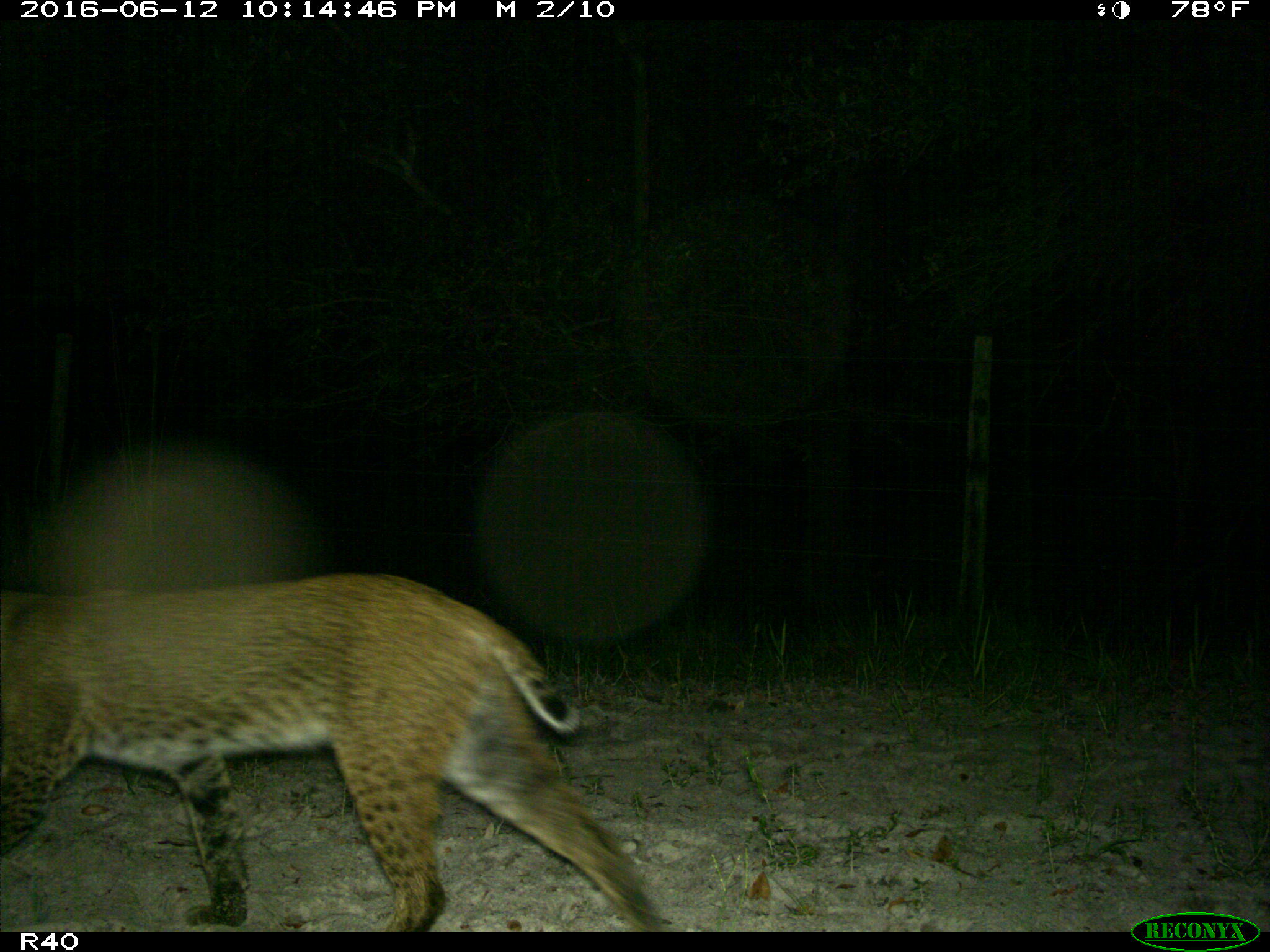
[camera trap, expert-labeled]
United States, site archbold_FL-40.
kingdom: Animalia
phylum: Chordata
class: Mammalia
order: Carnivora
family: Felidae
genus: Lynx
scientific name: Lynx rufus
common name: bobcat